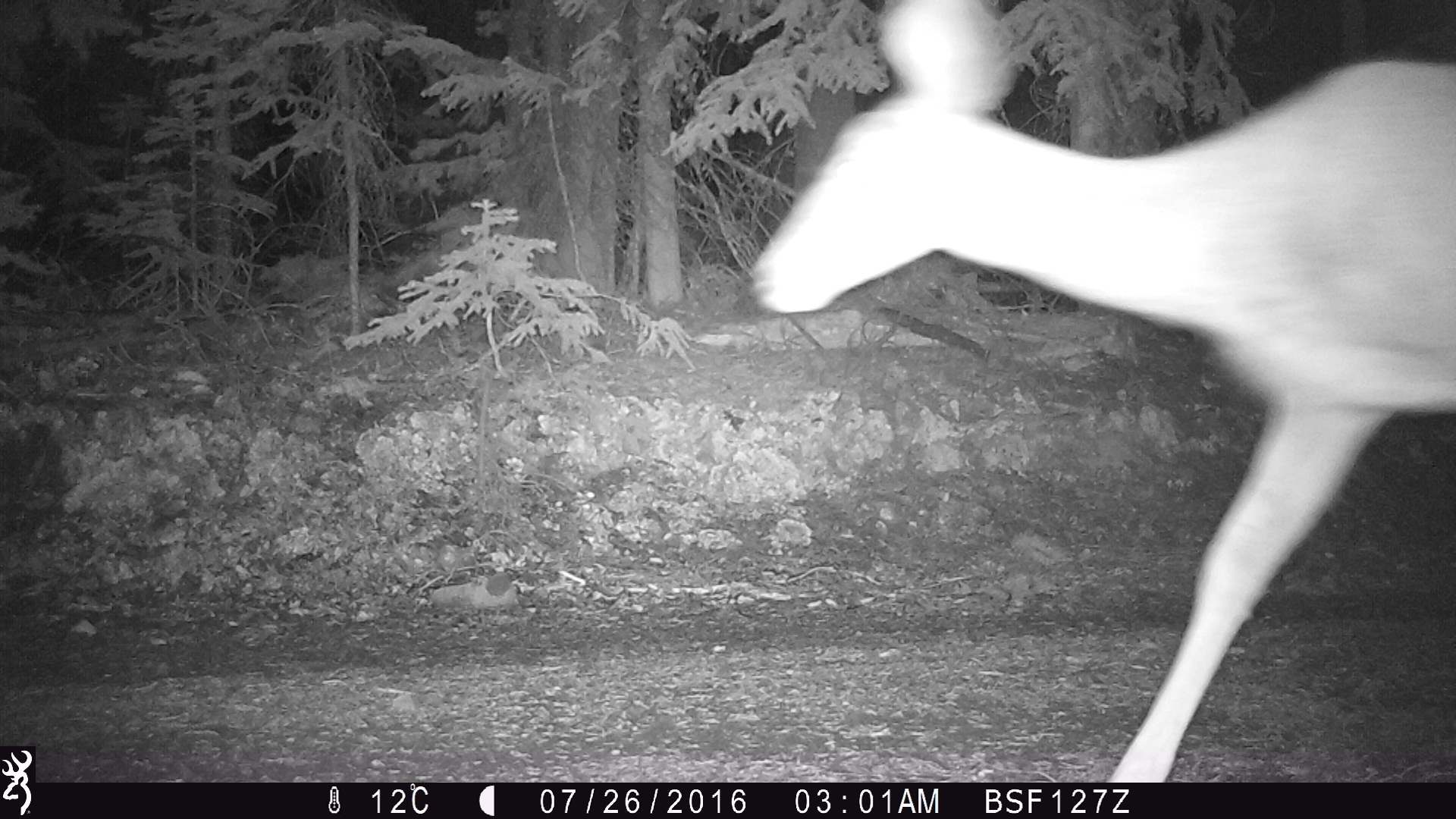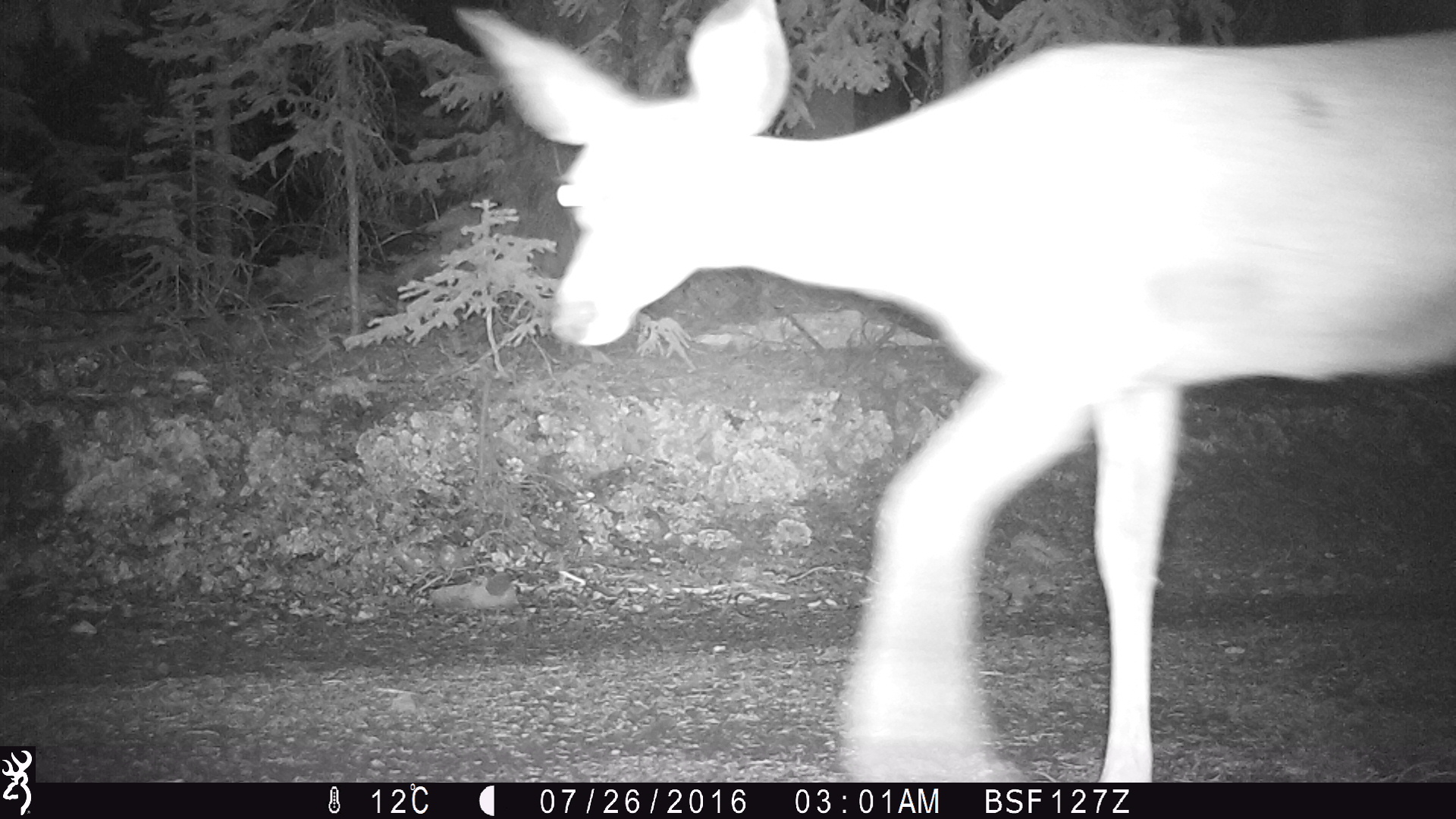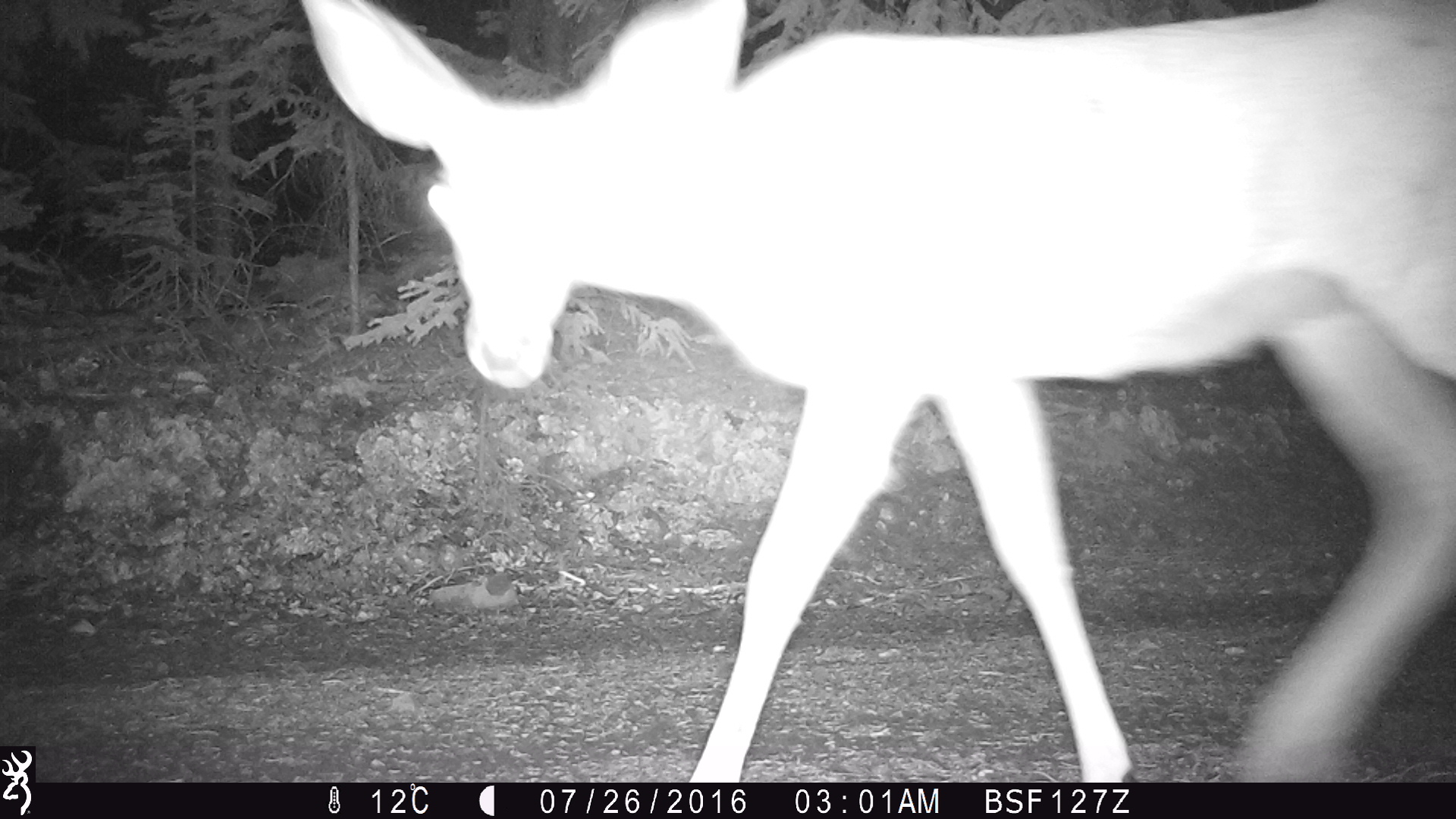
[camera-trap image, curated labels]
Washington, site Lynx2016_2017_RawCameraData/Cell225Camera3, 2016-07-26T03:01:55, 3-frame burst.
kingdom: Animalia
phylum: Chordata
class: Mammalia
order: Artiodactyla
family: Cervidae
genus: Odocoileus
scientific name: Odocoileus hemionus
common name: mule deer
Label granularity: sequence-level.